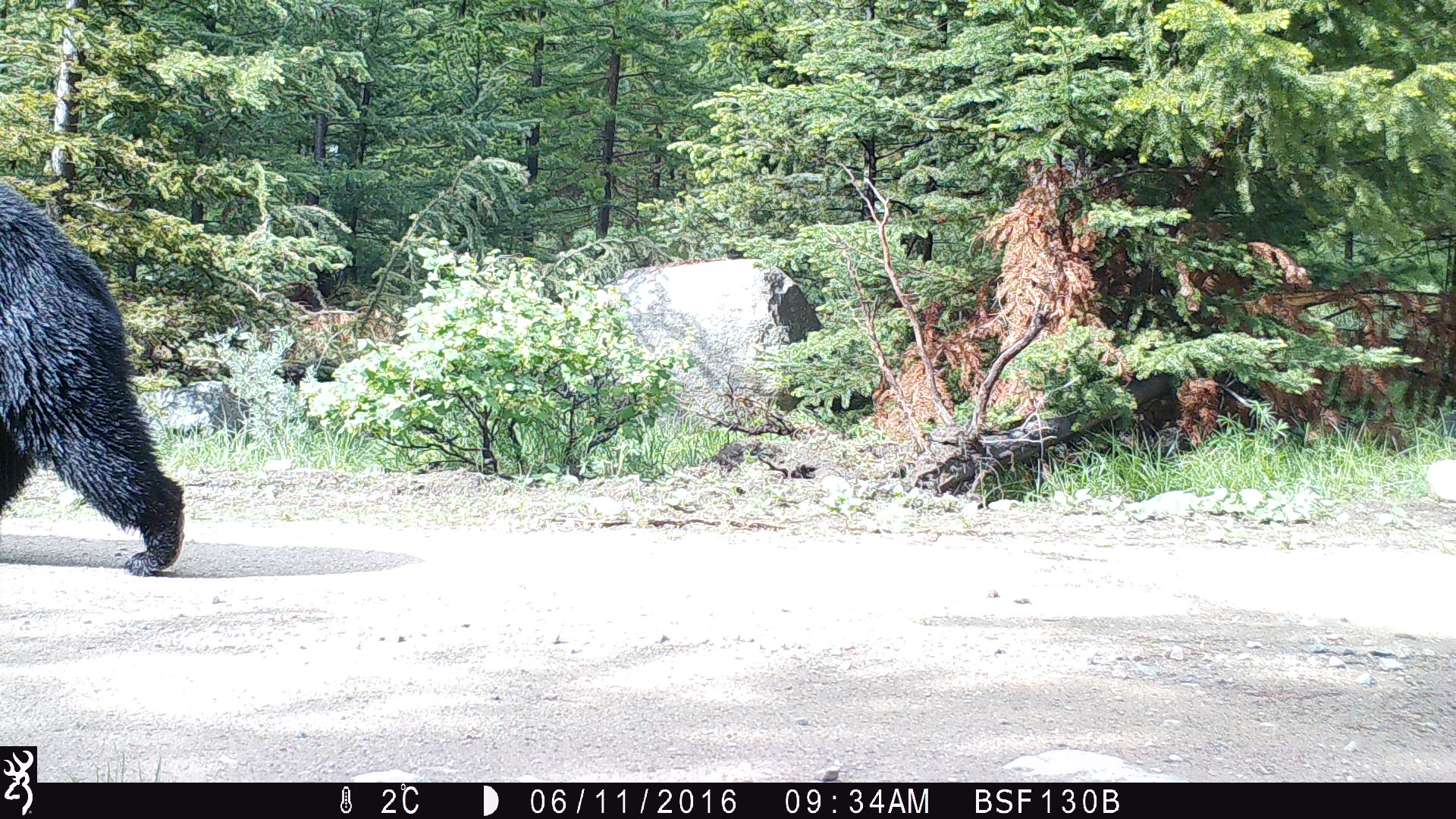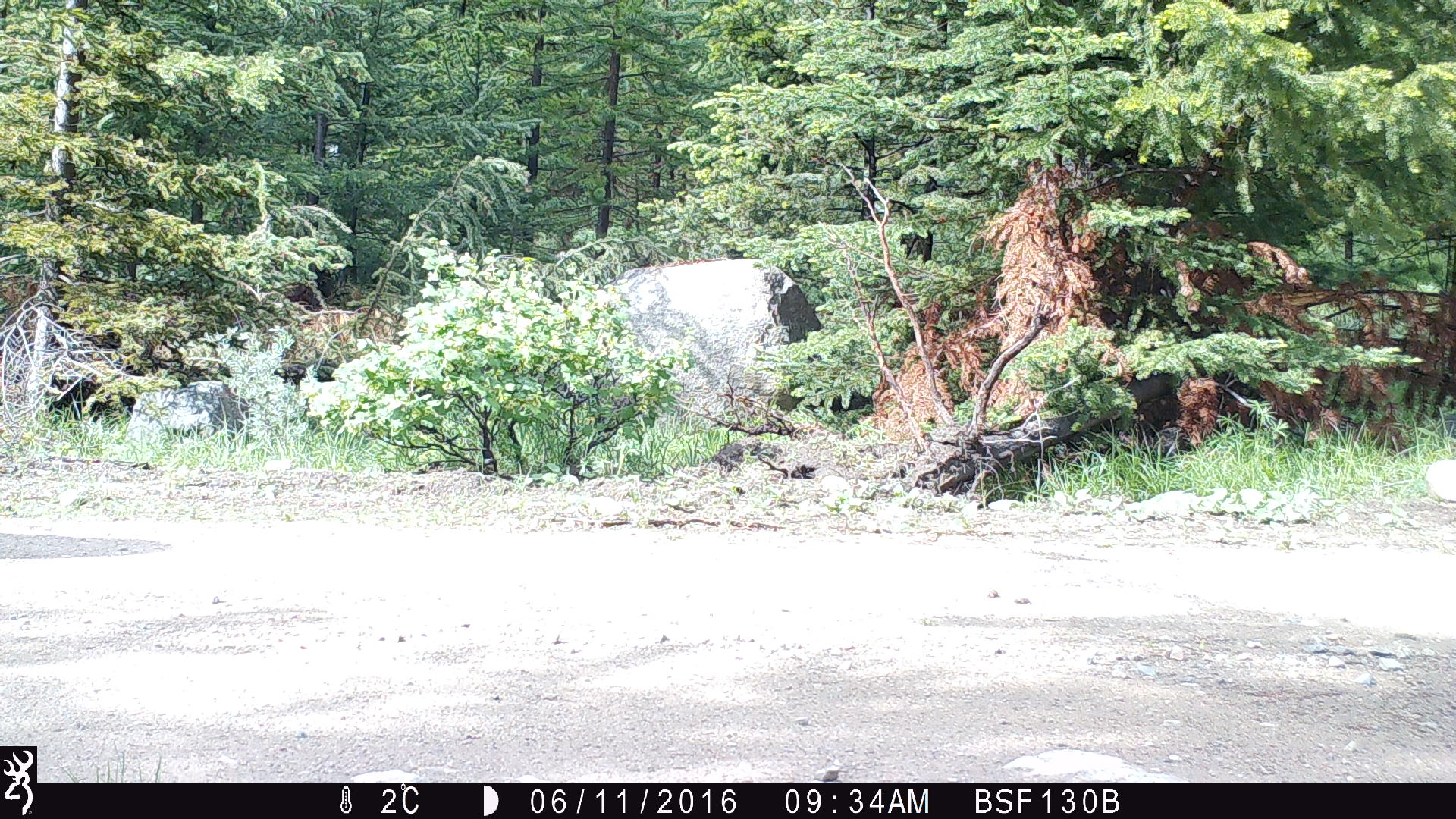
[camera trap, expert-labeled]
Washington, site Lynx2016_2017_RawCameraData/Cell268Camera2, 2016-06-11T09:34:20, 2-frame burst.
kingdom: Animalia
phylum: Chordata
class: Mammalia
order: Carnivora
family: Ursidae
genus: Ursus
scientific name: Ursus americanus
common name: american black bear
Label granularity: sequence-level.